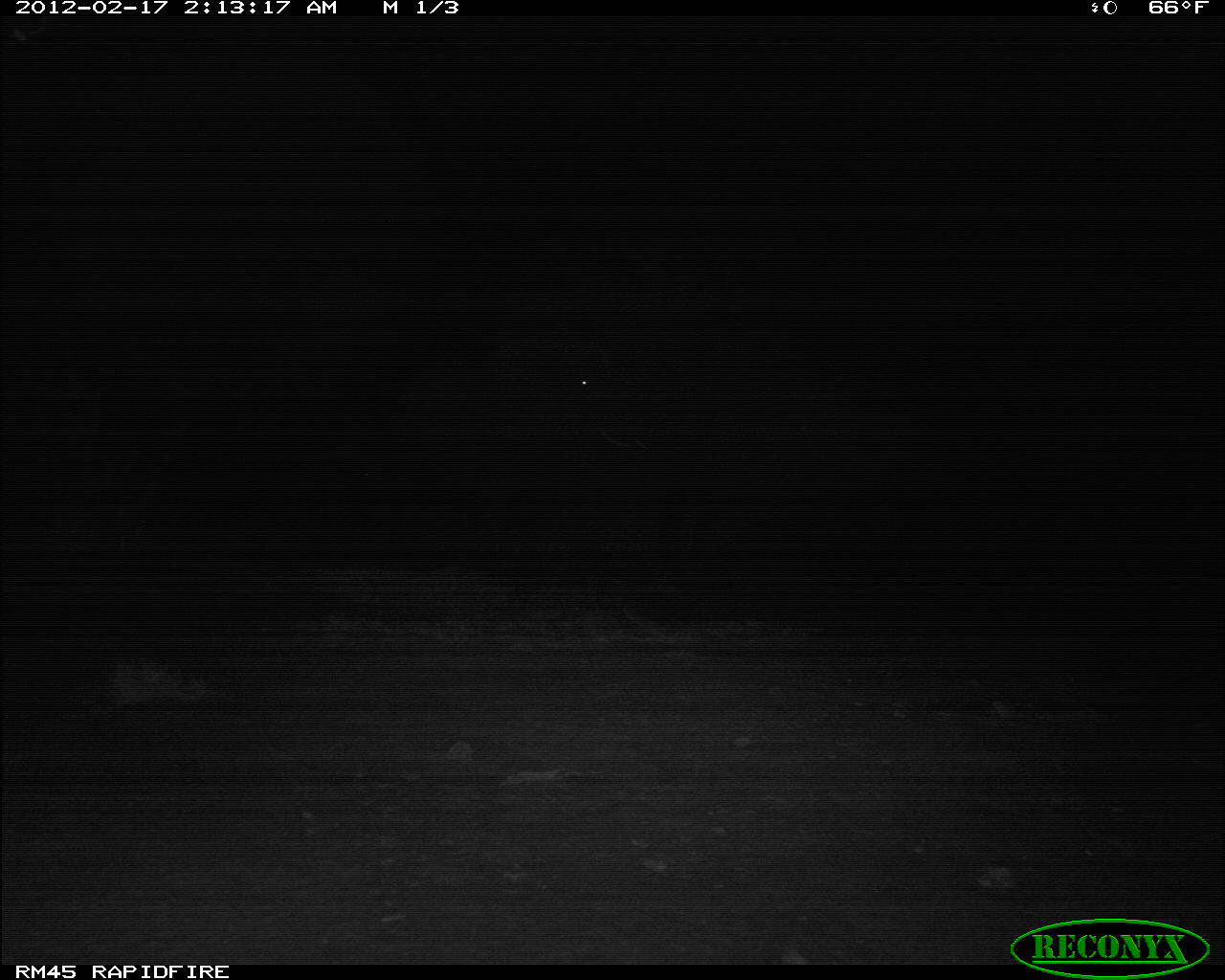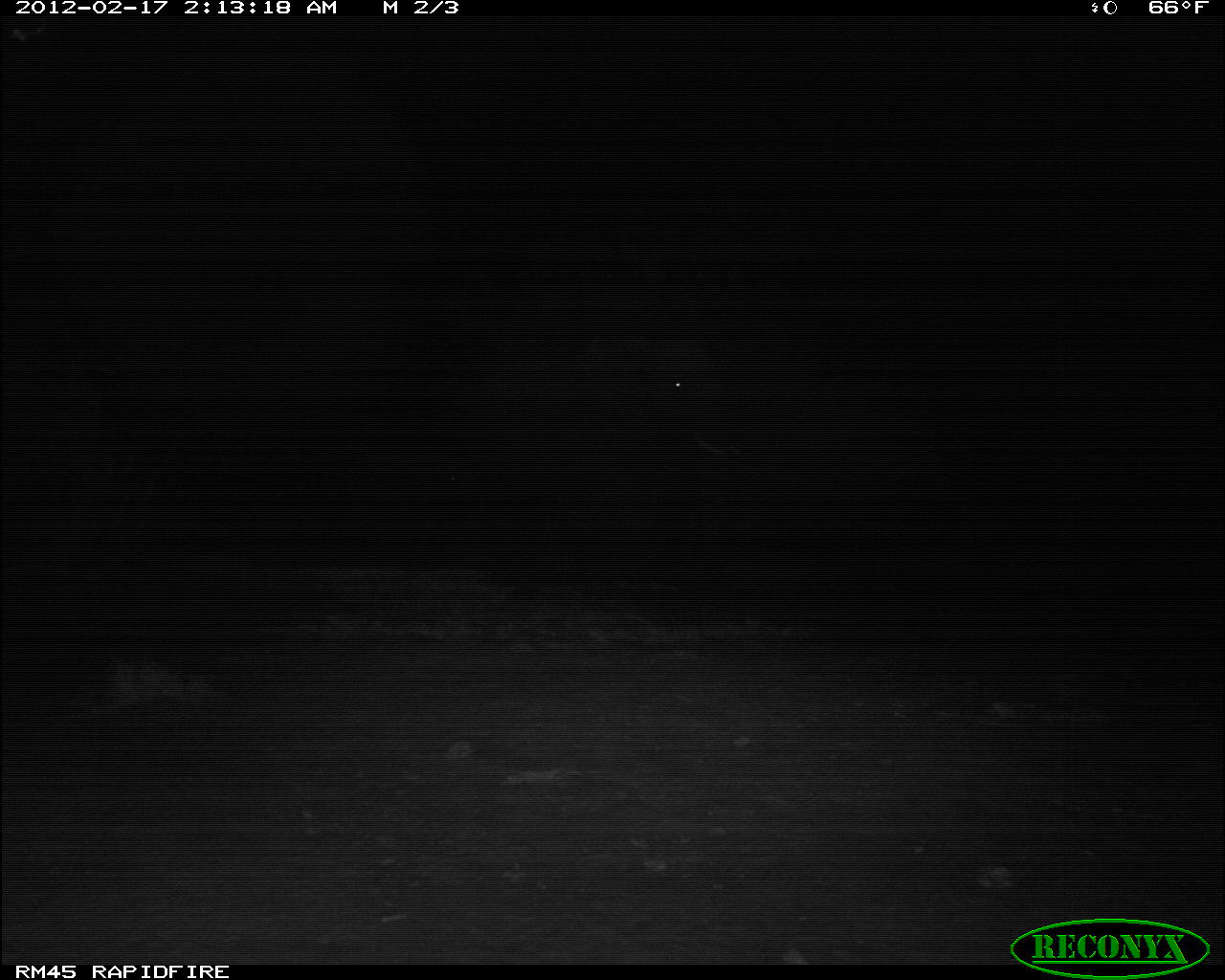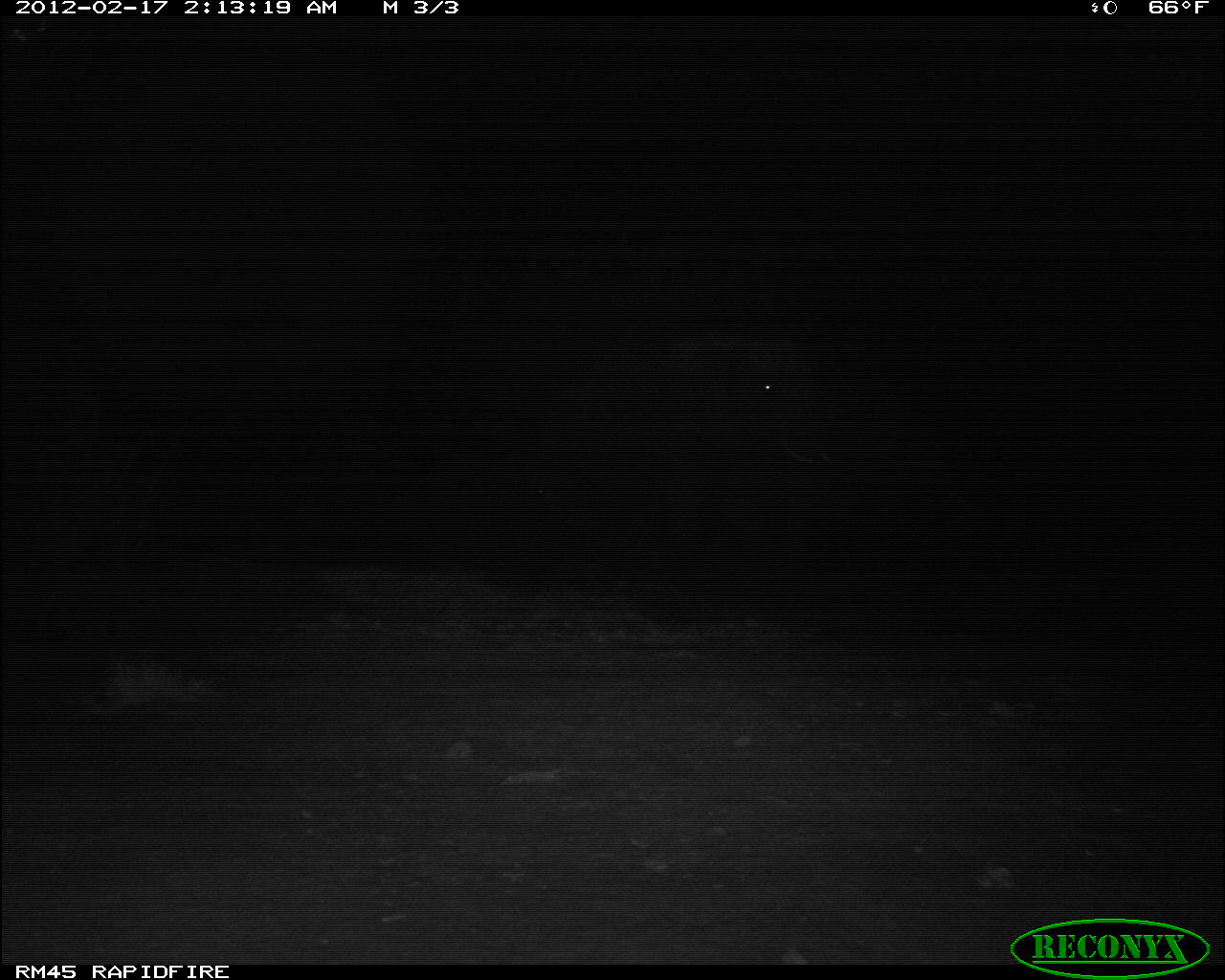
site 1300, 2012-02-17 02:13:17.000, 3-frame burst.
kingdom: Animalia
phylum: Chordata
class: Mammalia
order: Proboscidea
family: Elephantidae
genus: Loxodonta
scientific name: Loxodonta africana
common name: african bush elephant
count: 1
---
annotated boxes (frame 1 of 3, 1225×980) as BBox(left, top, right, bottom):
loxodonta africana: BBox(353, 333, 660, 550)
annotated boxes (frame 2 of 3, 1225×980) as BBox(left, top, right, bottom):
loxodonta africana: BBox(453, 358, 738, 569)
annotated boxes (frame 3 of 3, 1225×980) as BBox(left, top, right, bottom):
loxodonta africana: BBox(494, 321, 840, 598)